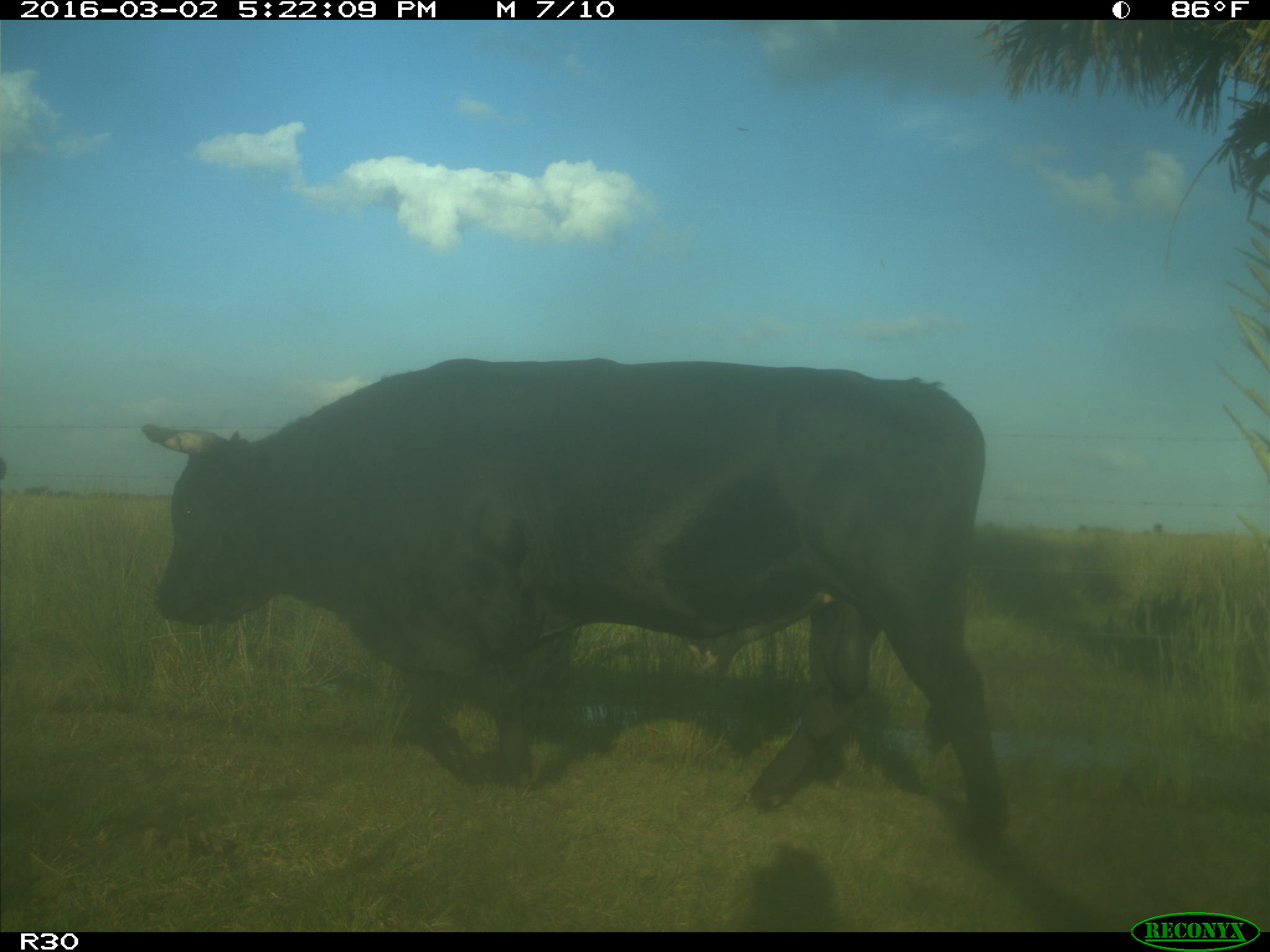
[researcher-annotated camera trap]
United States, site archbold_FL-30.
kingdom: Animalia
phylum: Chordata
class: Mammalia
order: Artiodactyla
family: Bovidae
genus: Bos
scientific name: Bos taurus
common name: domestic cow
Bos taurus (domestic cow).